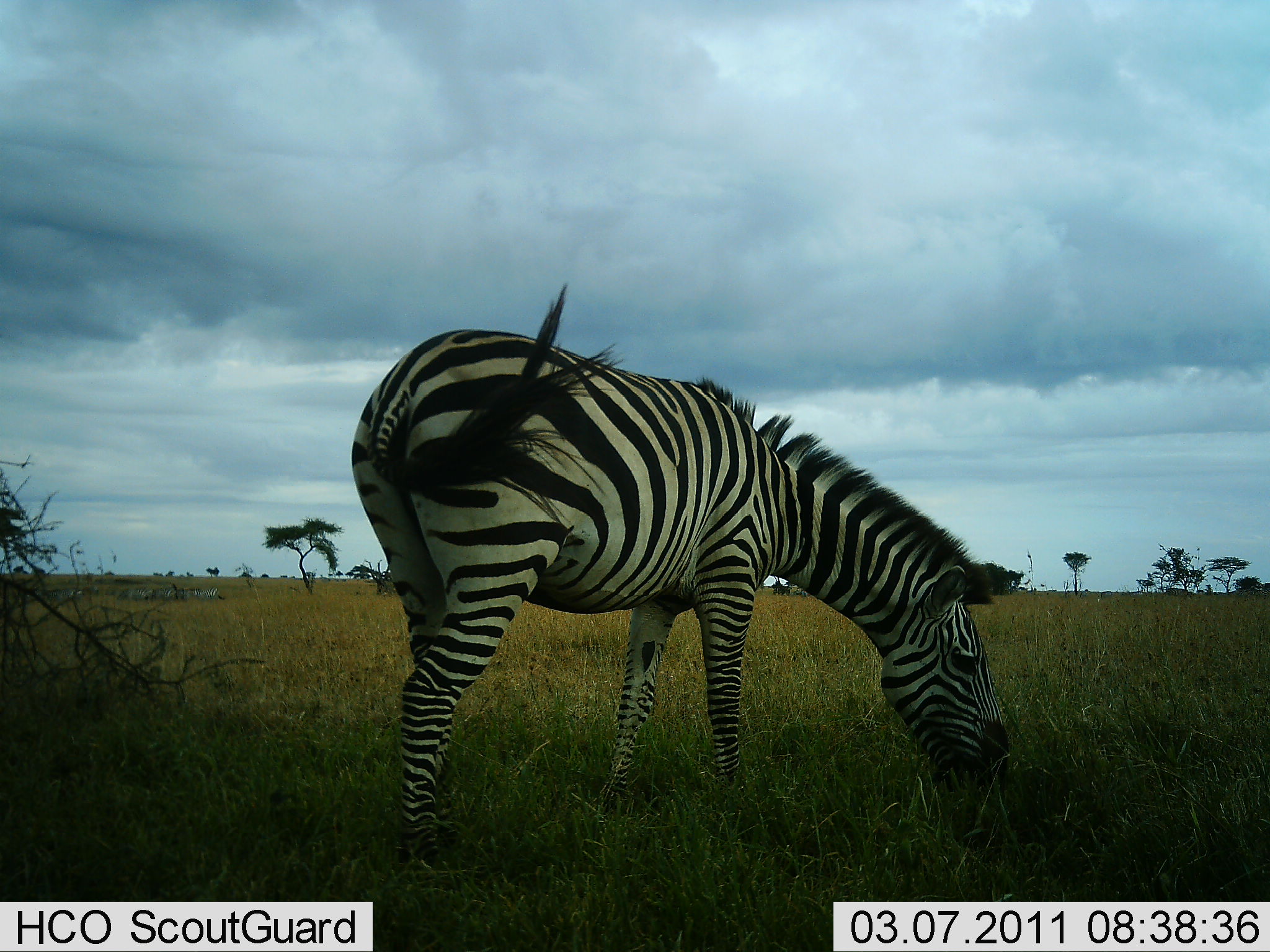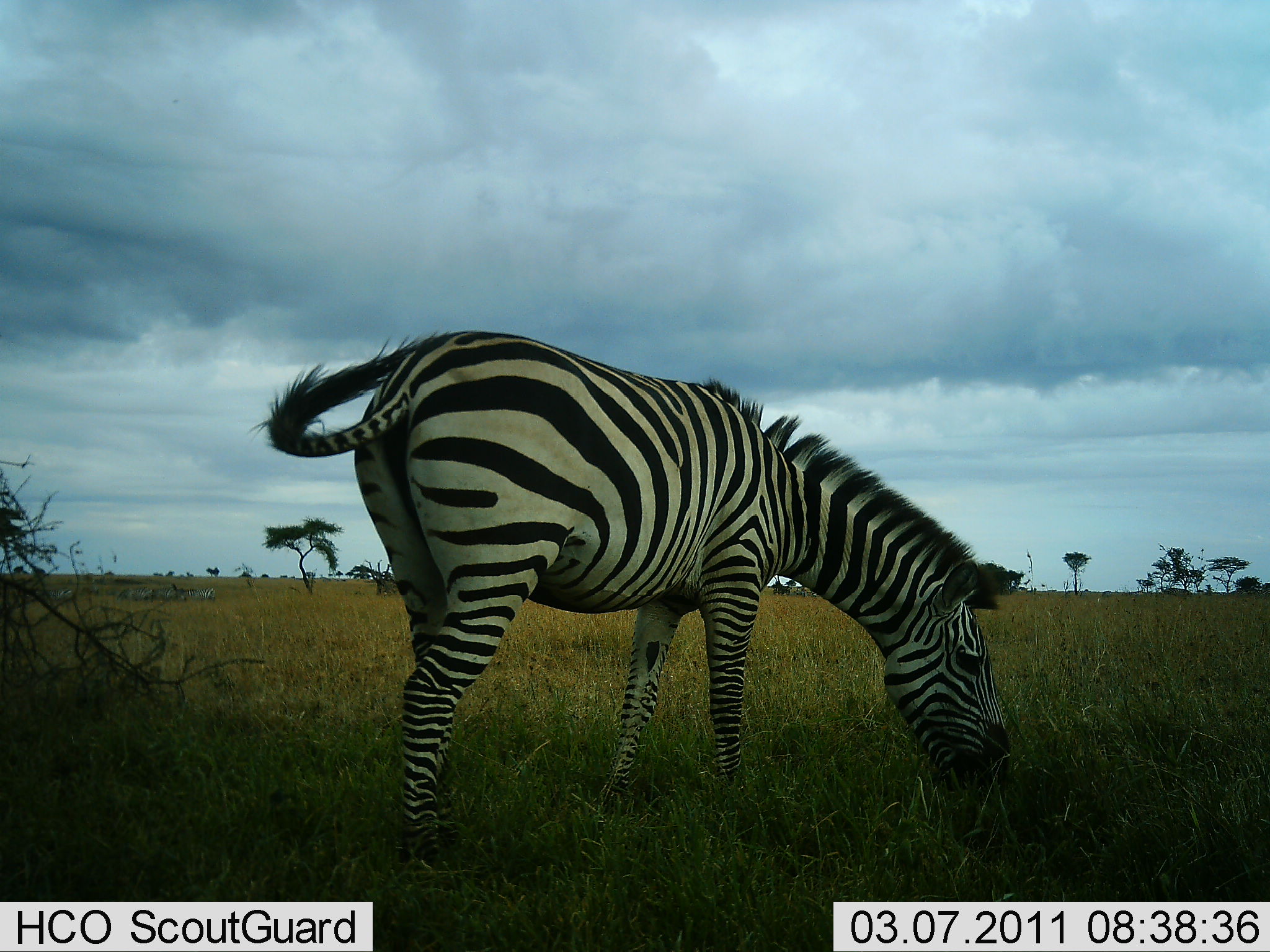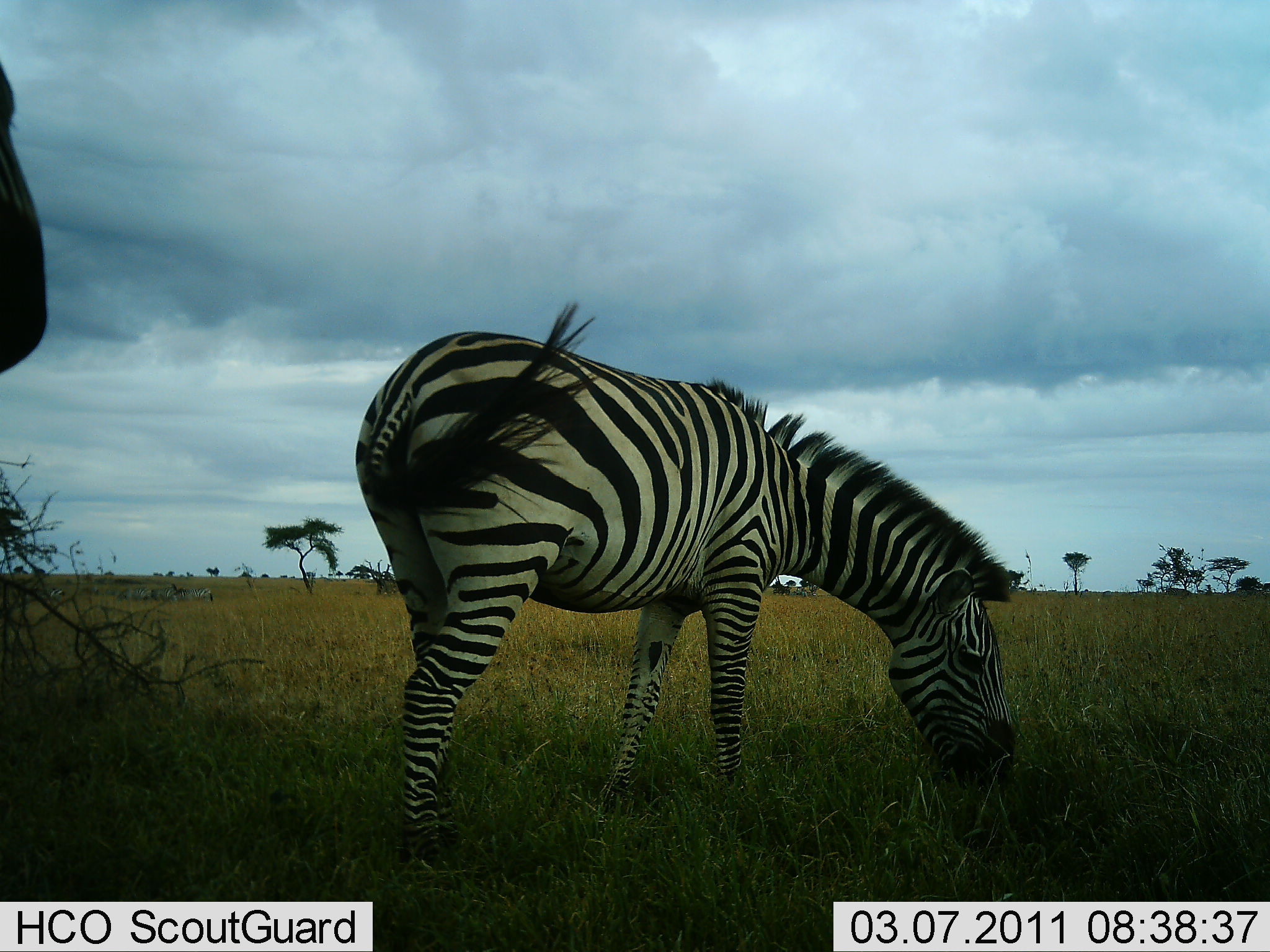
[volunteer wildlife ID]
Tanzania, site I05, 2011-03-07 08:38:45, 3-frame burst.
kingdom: Animalia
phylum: Chordata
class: Mammalia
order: Perissodactyla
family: Equidae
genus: Equus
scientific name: Equus quagga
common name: plains zebra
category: zebra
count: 1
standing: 36%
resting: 0%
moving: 9%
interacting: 0%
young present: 0%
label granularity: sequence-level